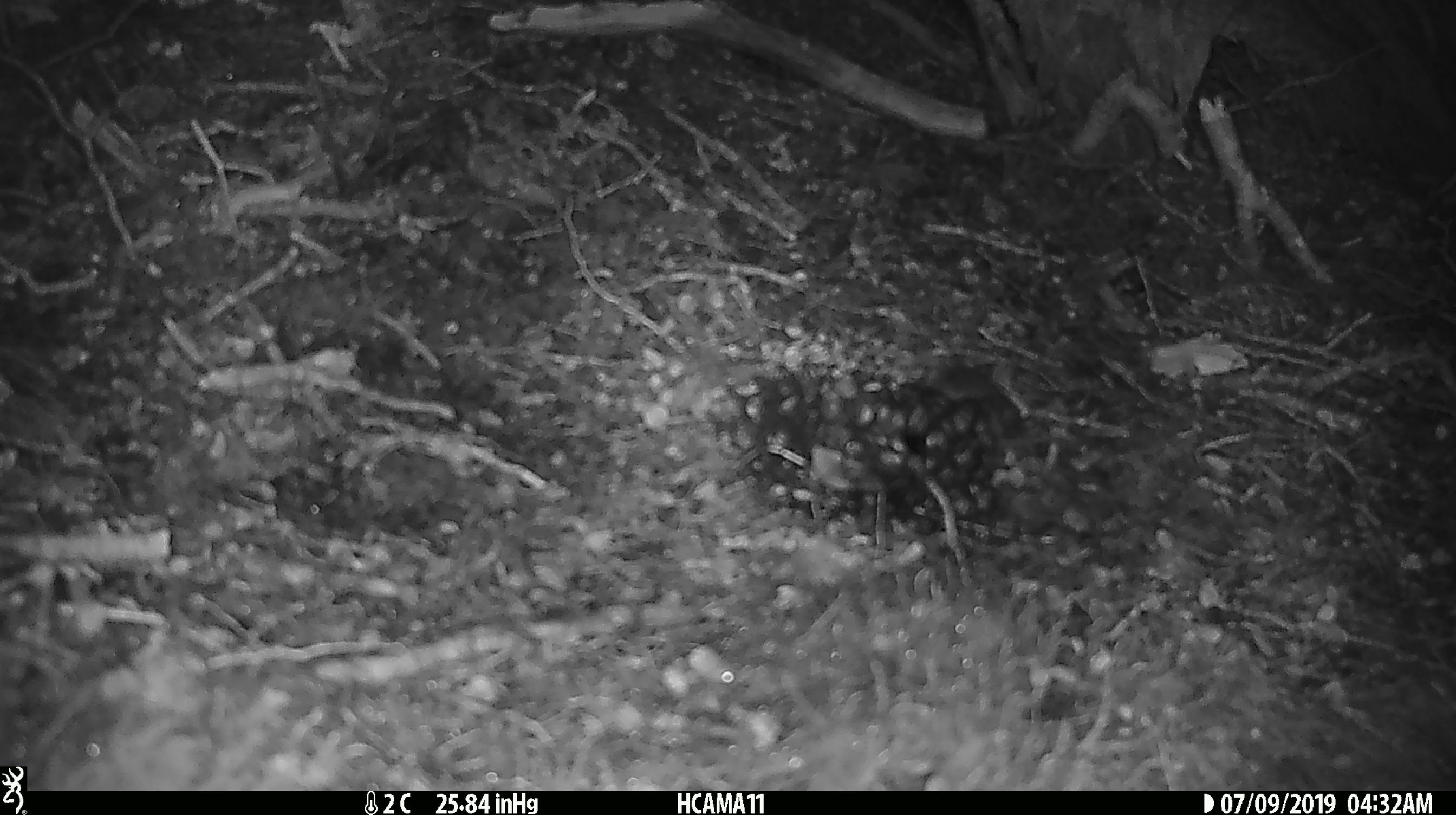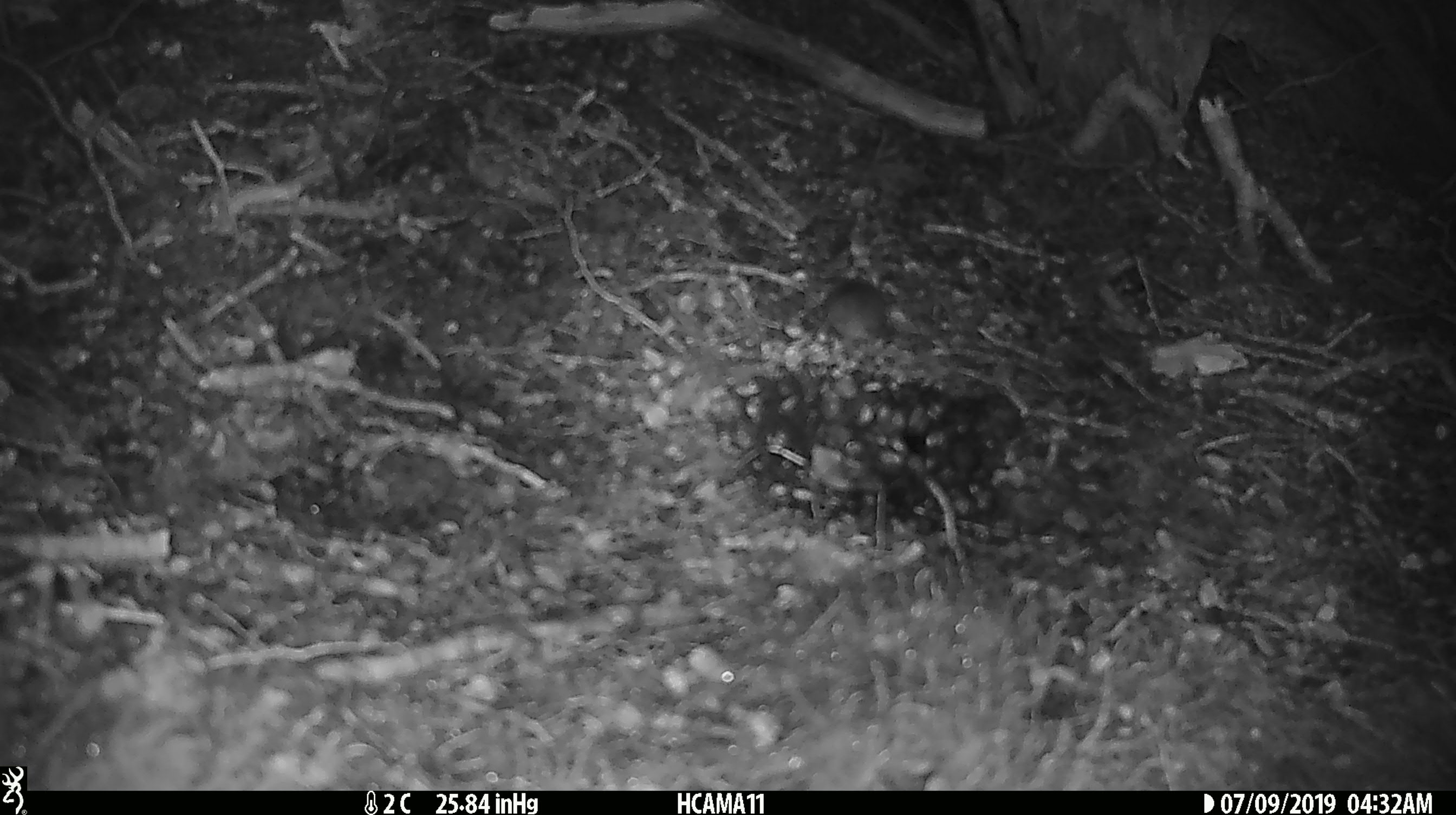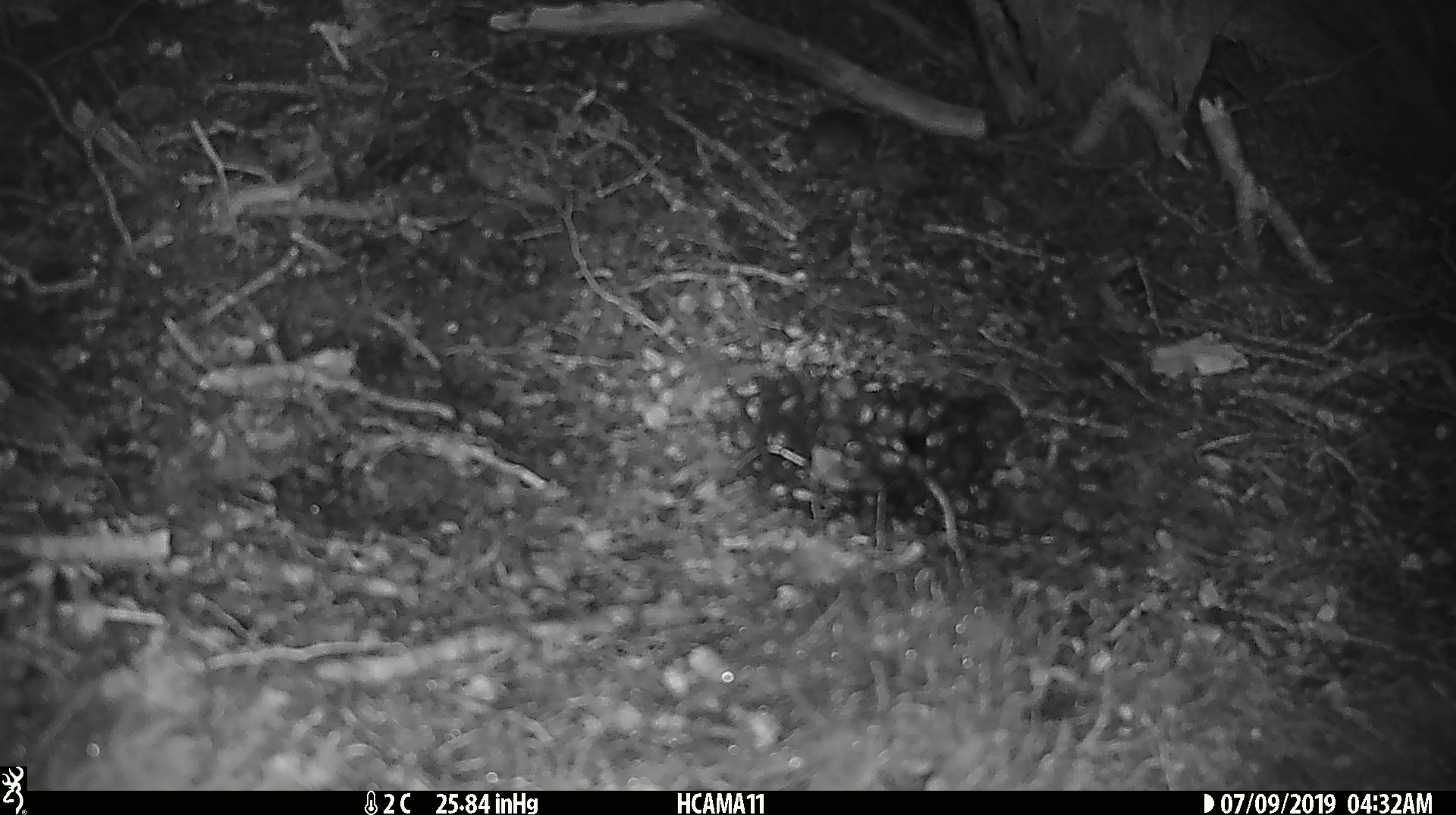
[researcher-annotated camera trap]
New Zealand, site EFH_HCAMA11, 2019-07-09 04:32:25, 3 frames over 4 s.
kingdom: Animalia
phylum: Chordata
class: Mammalia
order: Rodentia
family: Muridae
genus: Mus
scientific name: Mus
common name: mouse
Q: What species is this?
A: Mouse (Mus).